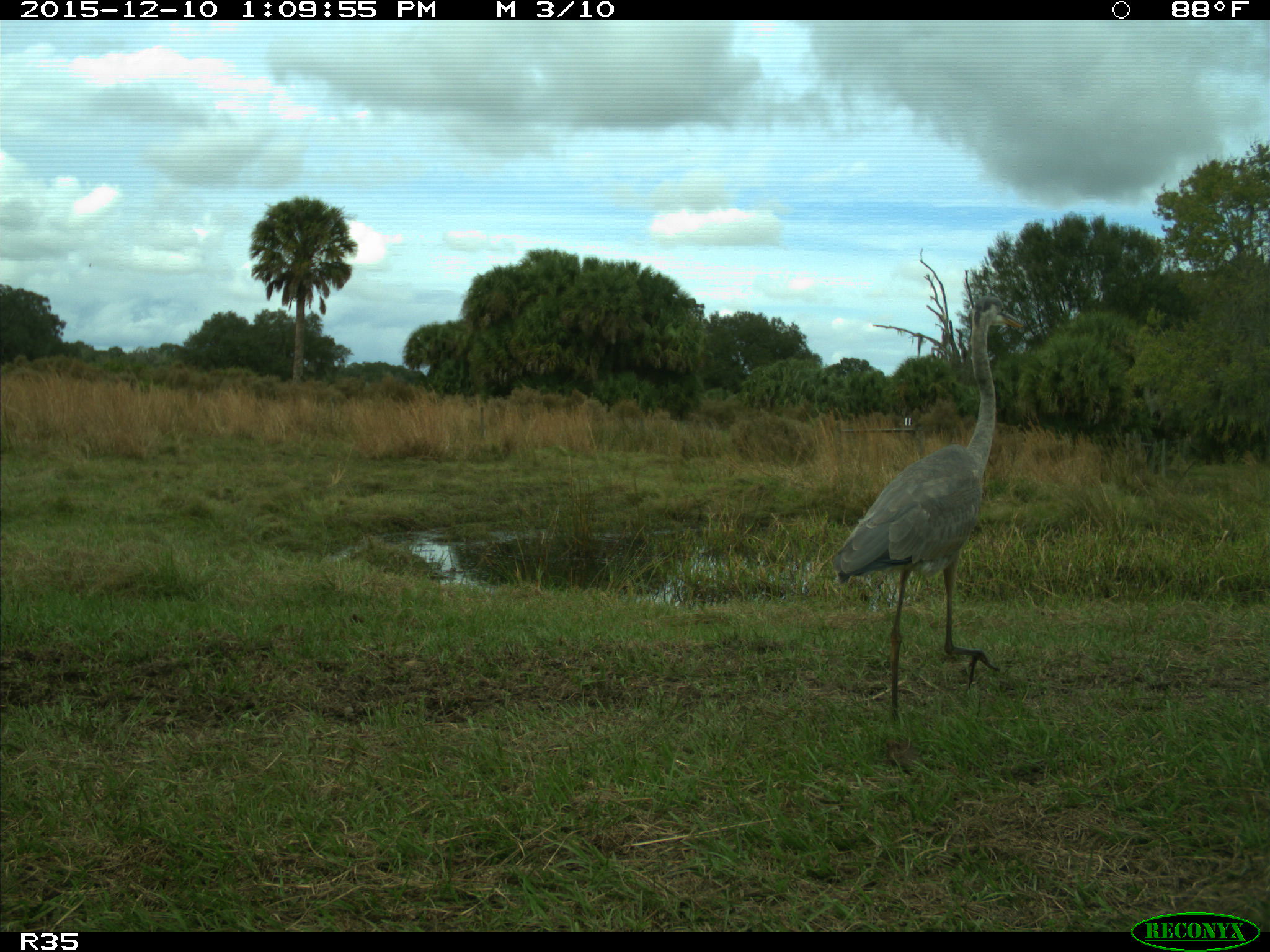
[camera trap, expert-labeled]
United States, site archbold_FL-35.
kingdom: Animalia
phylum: Chordata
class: Aves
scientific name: Aves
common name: birds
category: unidentified bird